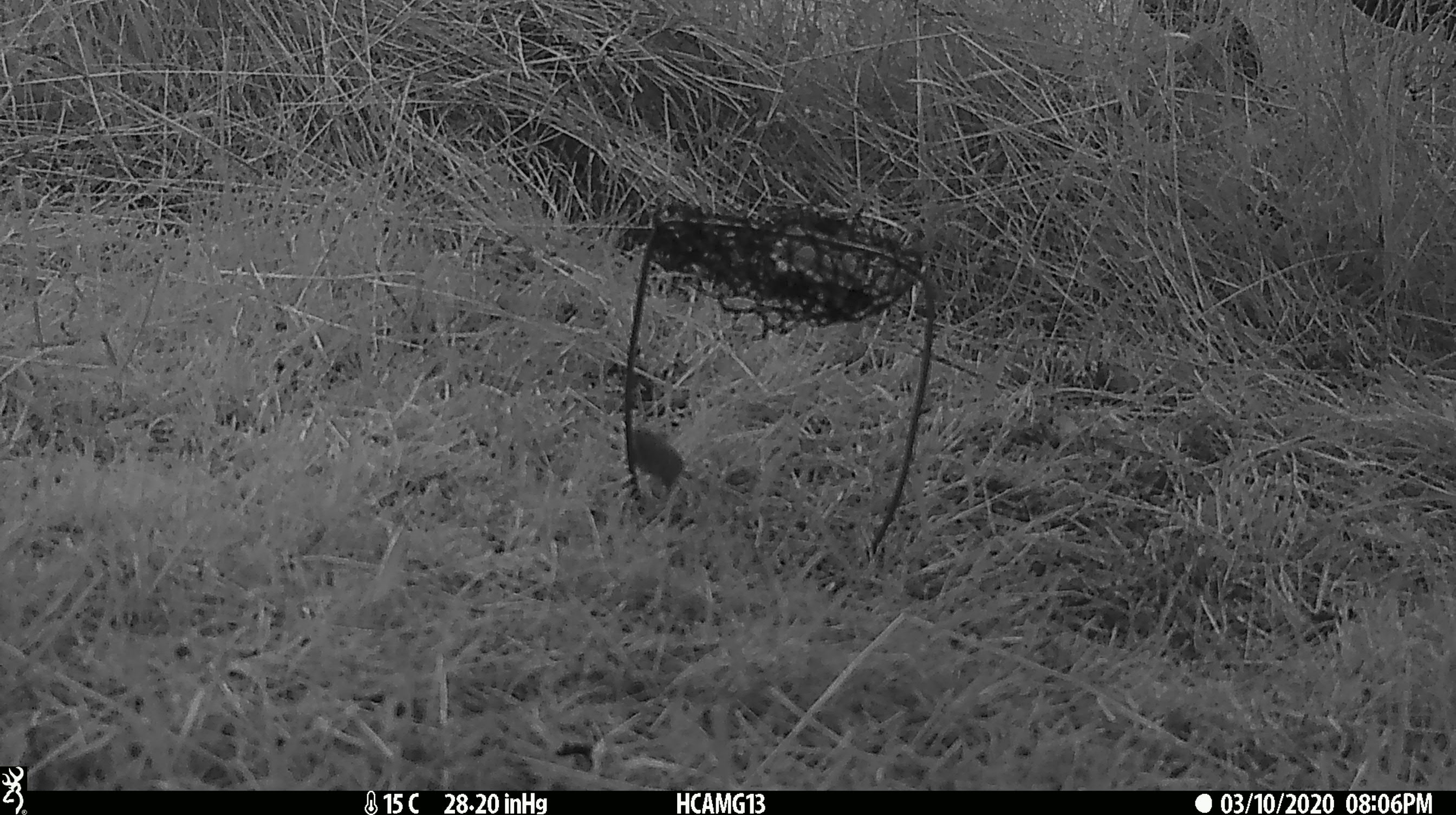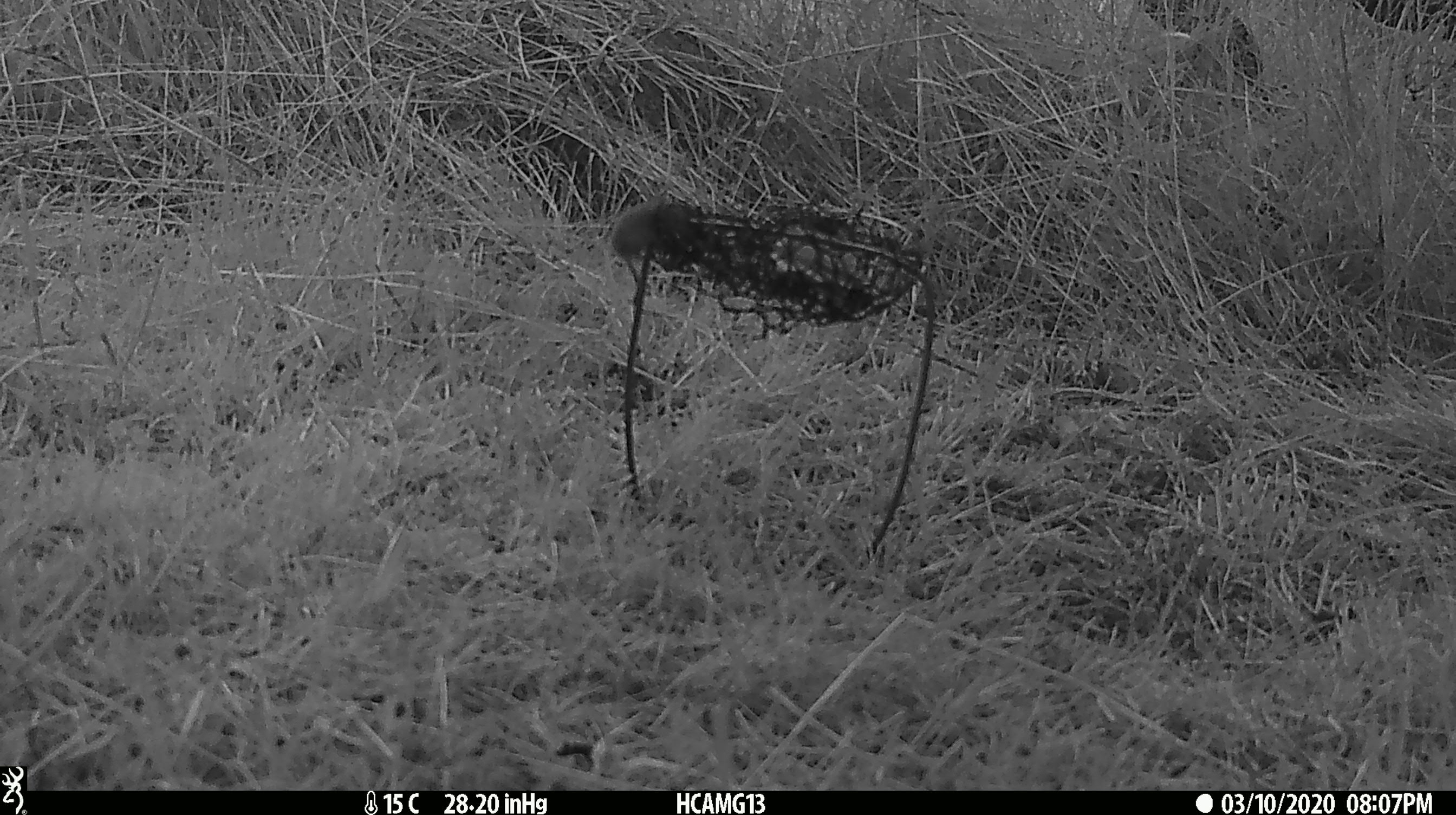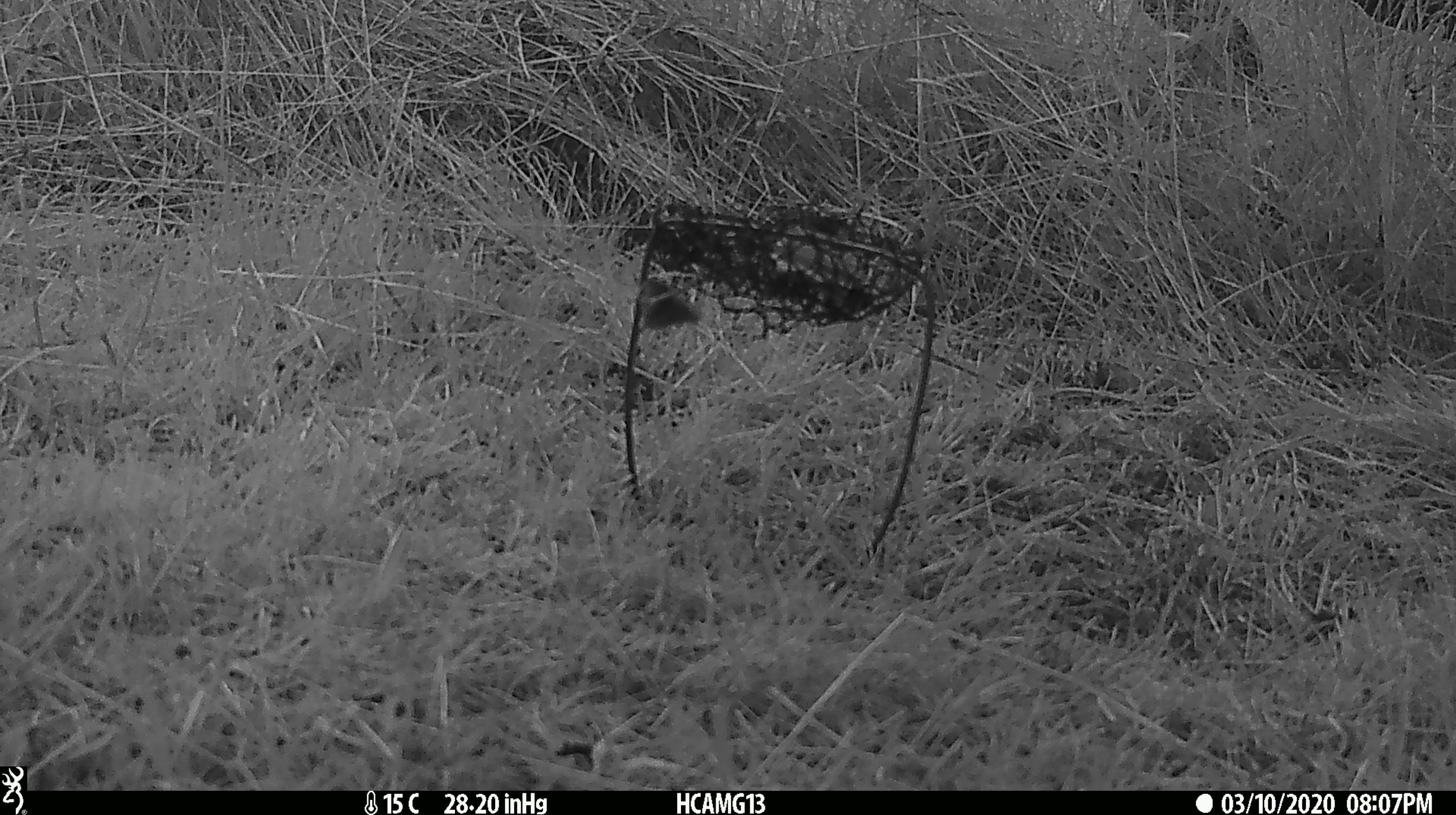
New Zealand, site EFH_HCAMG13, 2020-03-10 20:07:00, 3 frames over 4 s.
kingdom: Animalia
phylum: Chordata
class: Mammalia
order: Rodentia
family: Muridae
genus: Mus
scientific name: Mus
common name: mouse